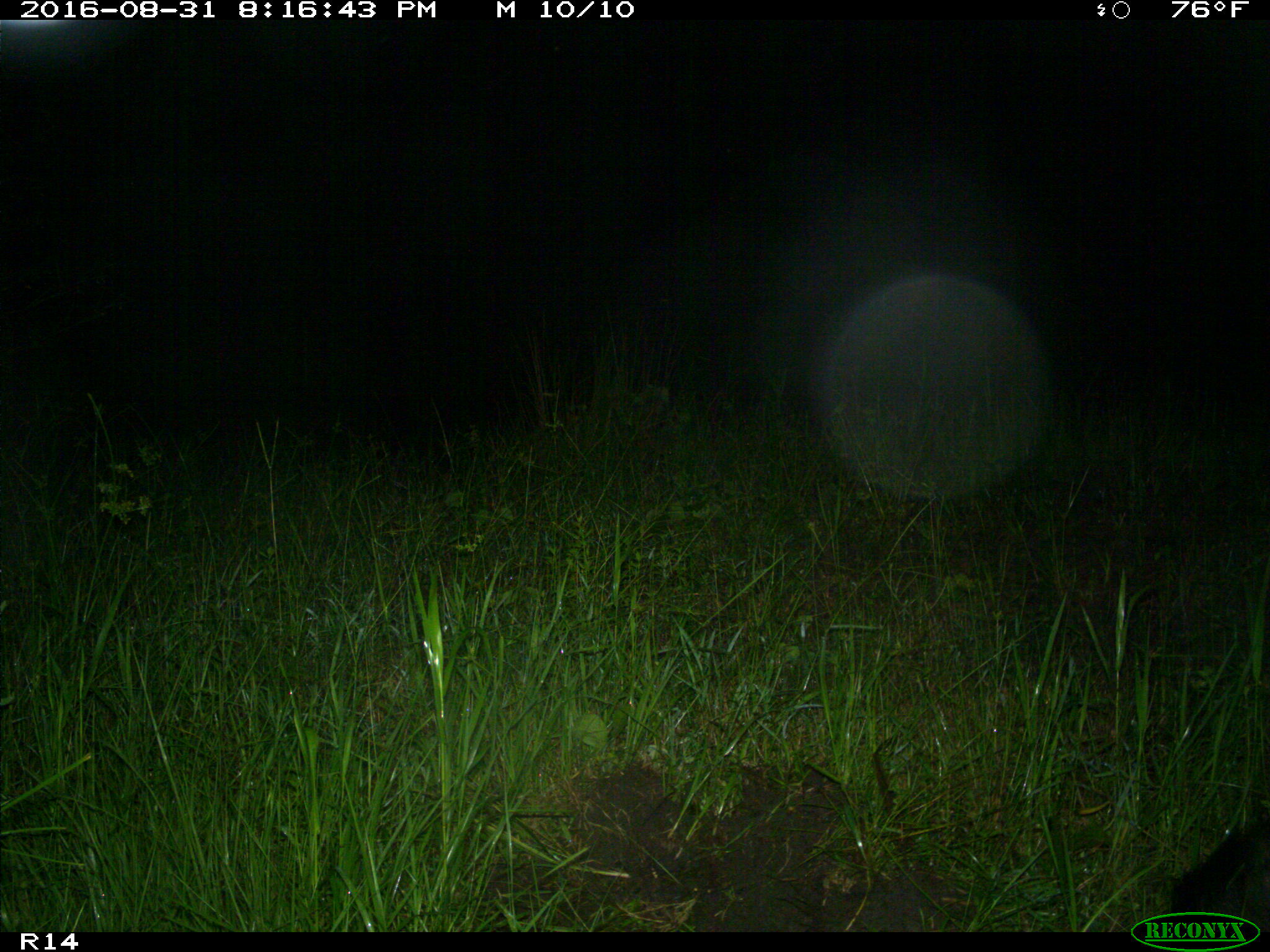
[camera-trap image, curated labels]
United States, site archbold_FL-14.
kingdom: Animalia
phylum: Chordata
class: Mammalia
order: Artiodactyla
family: Suidae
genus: Sus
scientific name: Sus scrofa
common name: wild boar